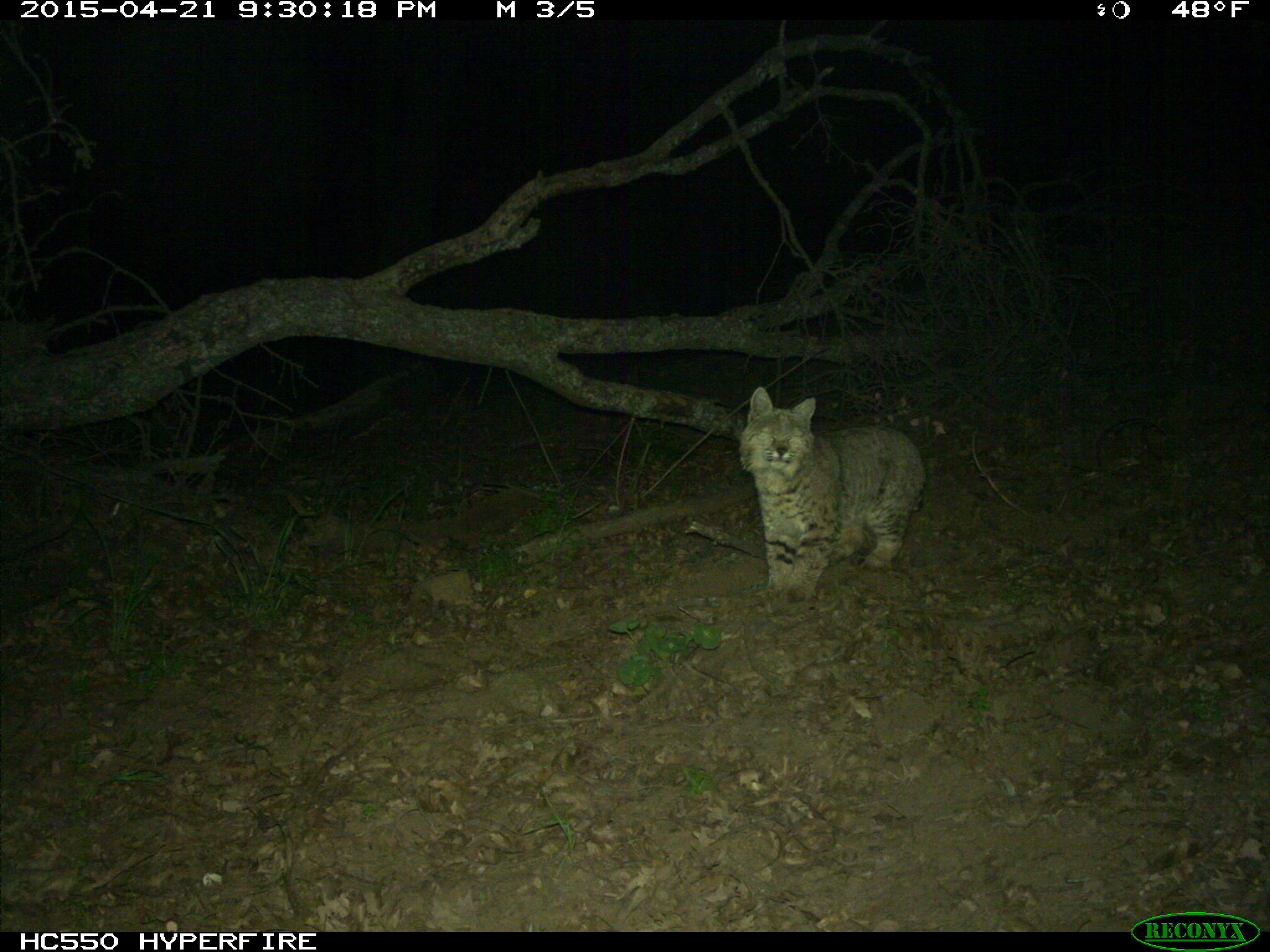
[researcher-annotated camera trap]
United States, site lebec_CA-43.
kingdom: Animalia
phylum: Chordata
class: Mammalia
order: Carnivora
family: Felidae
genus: Lynx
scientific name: Lynx rufus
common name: bobcat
Lynx rufus (bobcat).